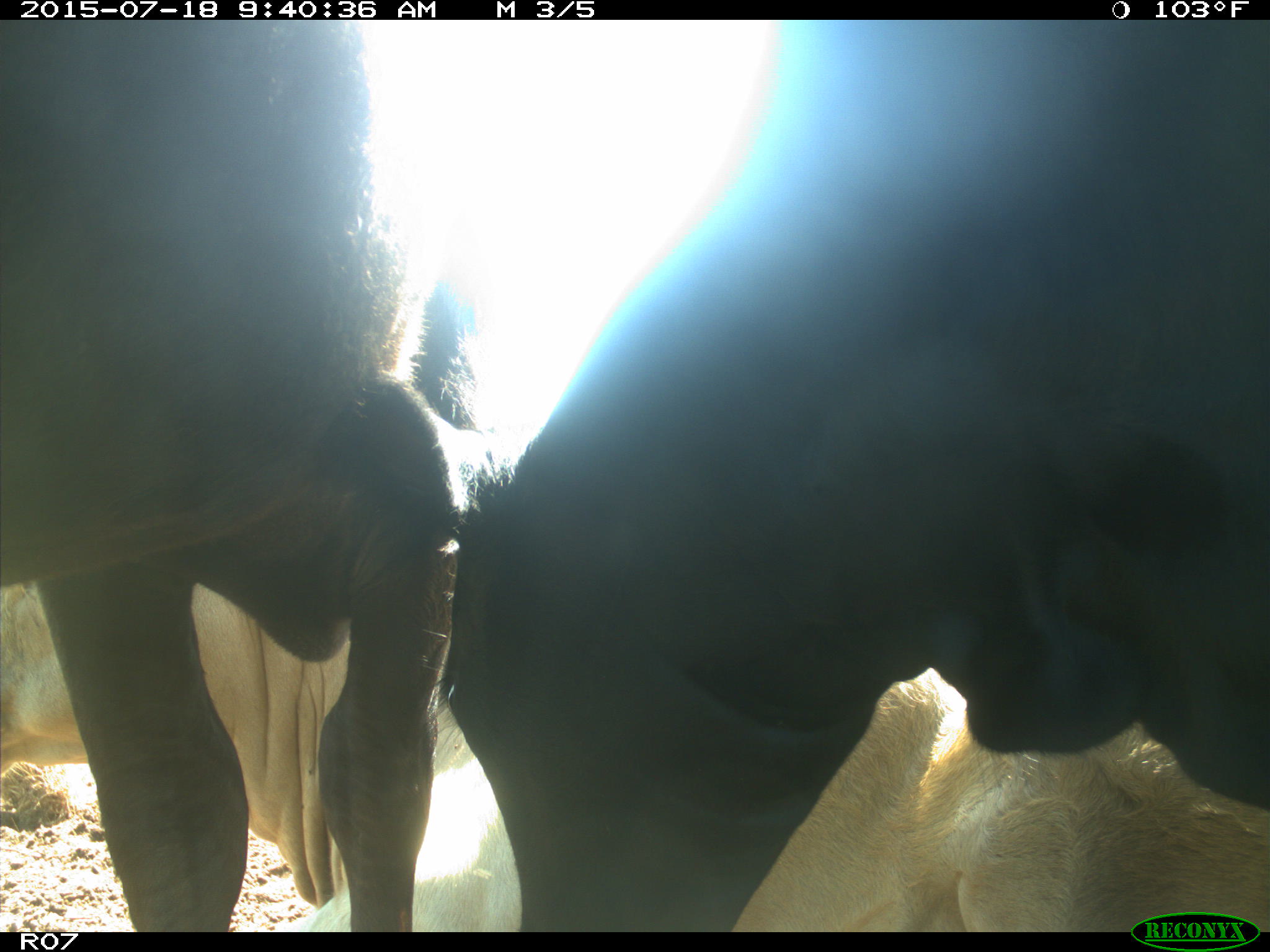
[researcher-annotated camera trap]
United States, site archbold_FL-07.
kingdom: Animalia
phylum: Chordata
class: Mammalia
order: Artiodactyla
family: Bovidae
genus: Bos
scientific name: Bos taurus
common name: domestic cow